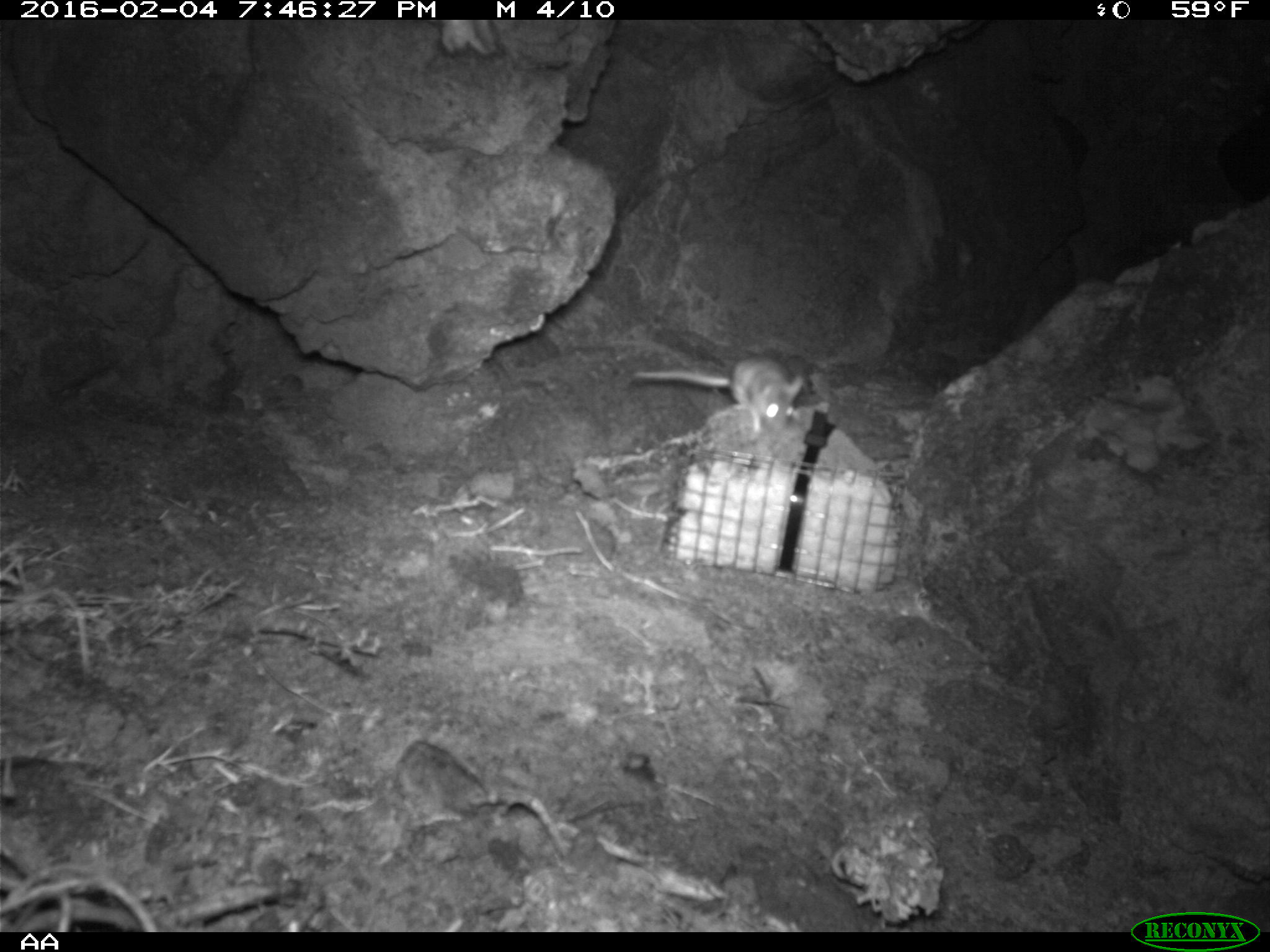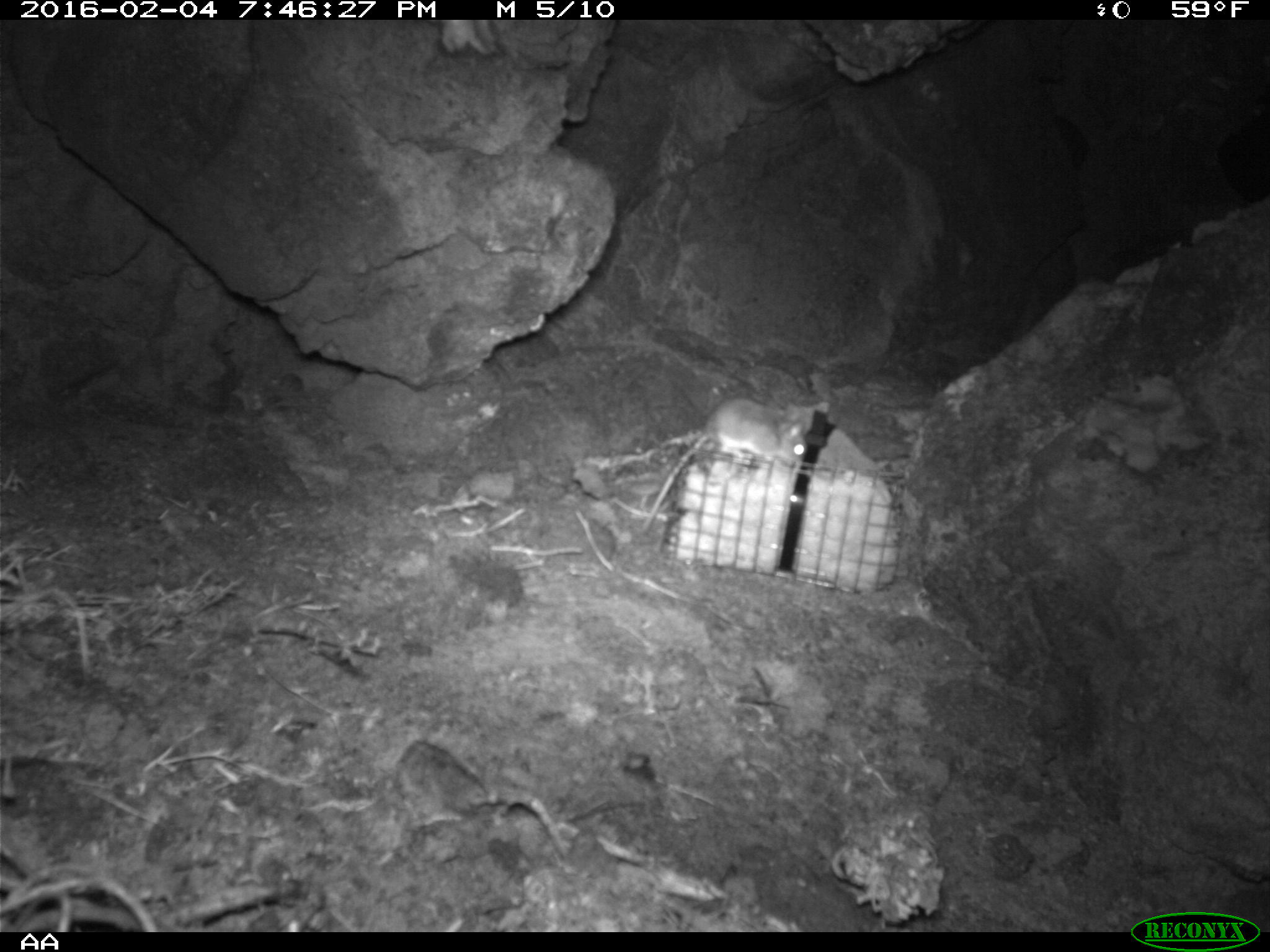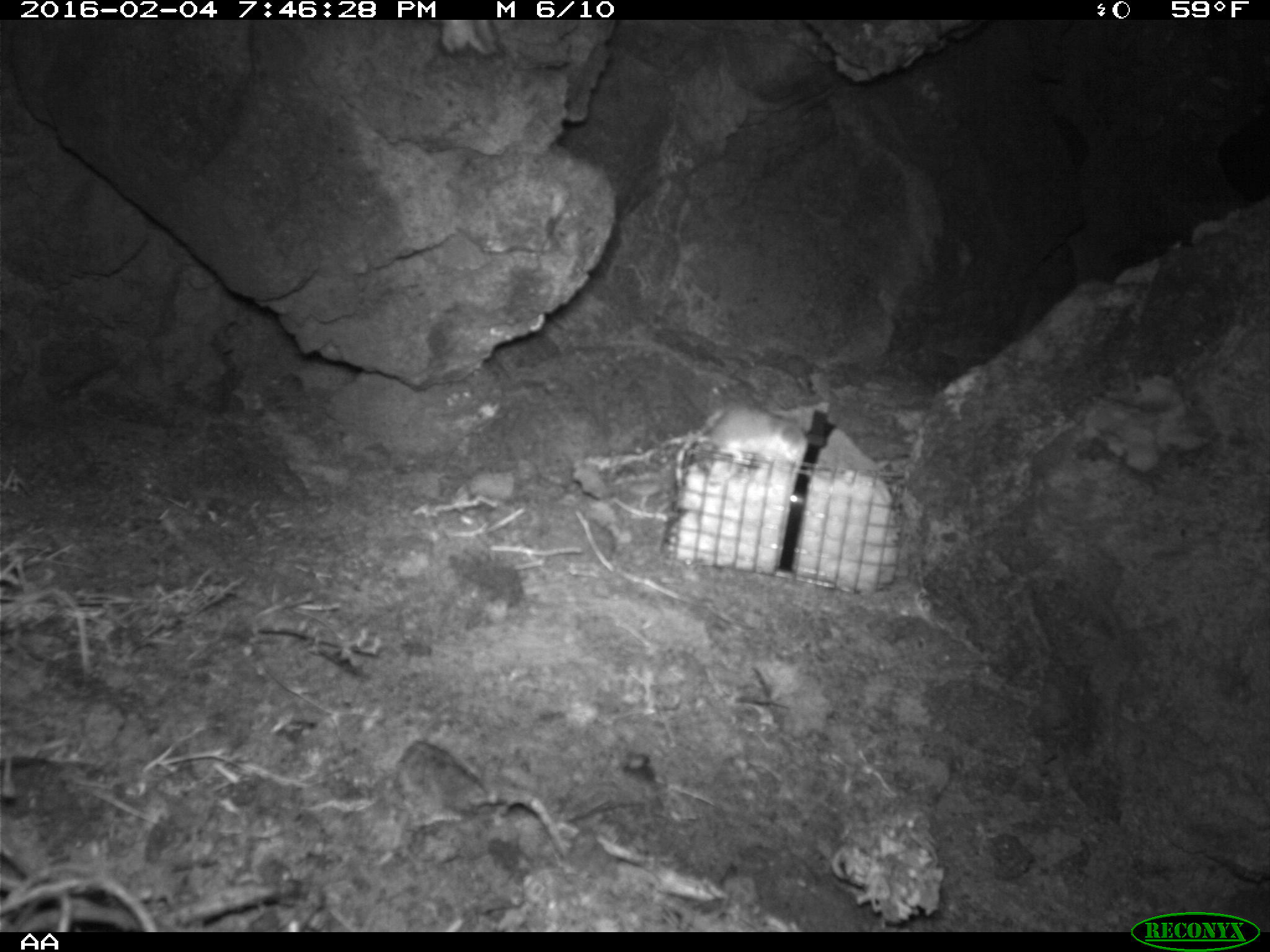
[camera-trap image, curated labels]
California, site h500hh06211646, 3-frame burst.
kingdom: Animalia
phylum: Chordata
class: Mammalia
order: Rodentia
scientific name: Rodentia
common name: rodent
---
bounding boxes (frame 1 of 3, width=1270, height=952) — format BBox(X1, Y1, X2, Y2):
rodent: BBox(633, 356, 804, 434)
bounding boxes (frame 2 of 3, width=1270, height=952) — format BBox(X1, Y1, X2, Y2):
rodent: BBox(640, 395, 808, 536)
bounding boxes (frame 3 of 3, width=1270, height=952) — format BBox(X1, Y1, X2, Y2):
rodent: BBox(680, 403, 807, 463)